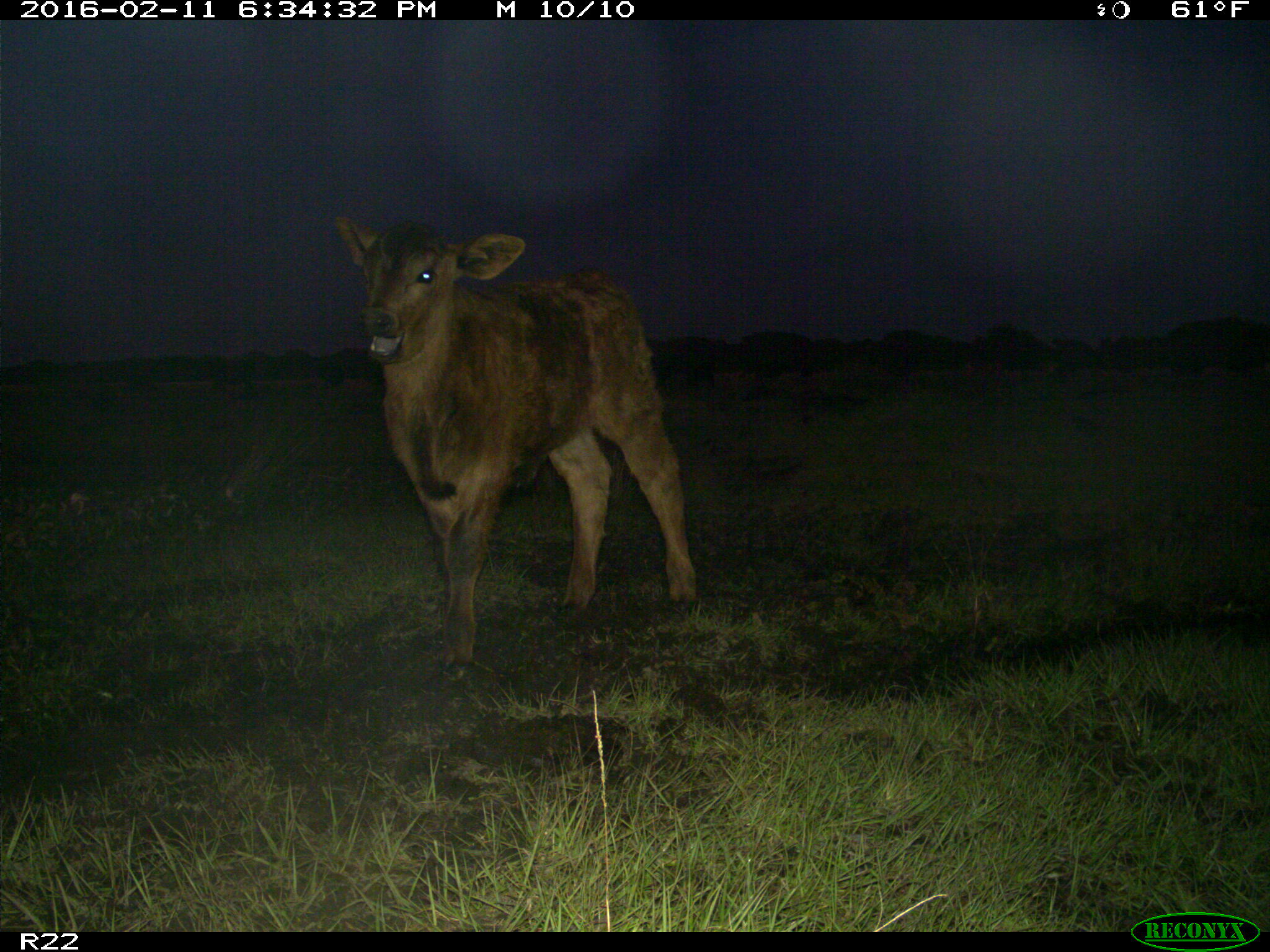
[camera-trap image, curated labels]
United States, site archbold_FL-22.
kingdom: Animalia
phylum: Chordata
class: Mammalia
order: Artiodactyla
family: Bovidae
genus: Bos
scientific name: Bos taurus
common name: domestic cow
Bos taurus (domestic cow).